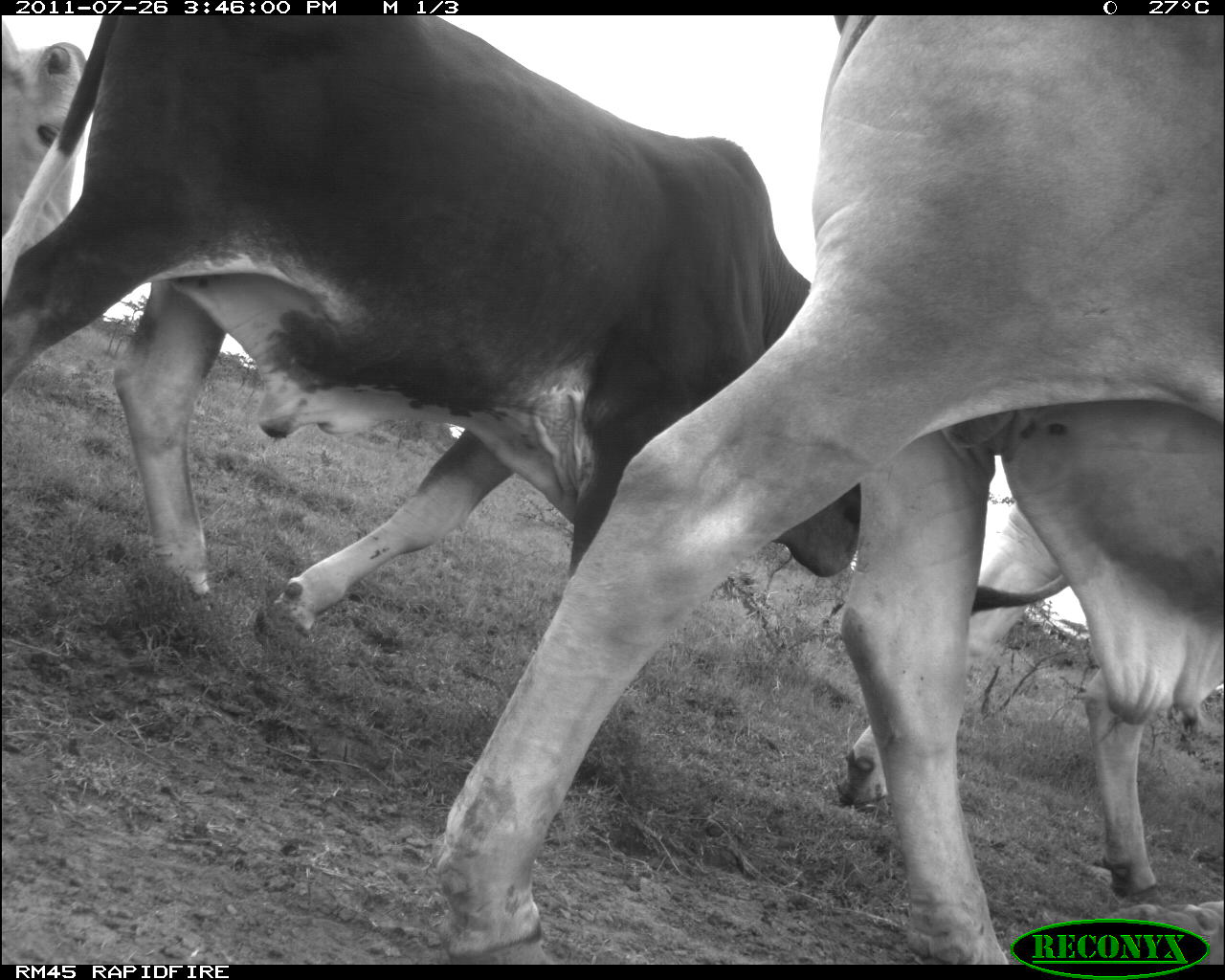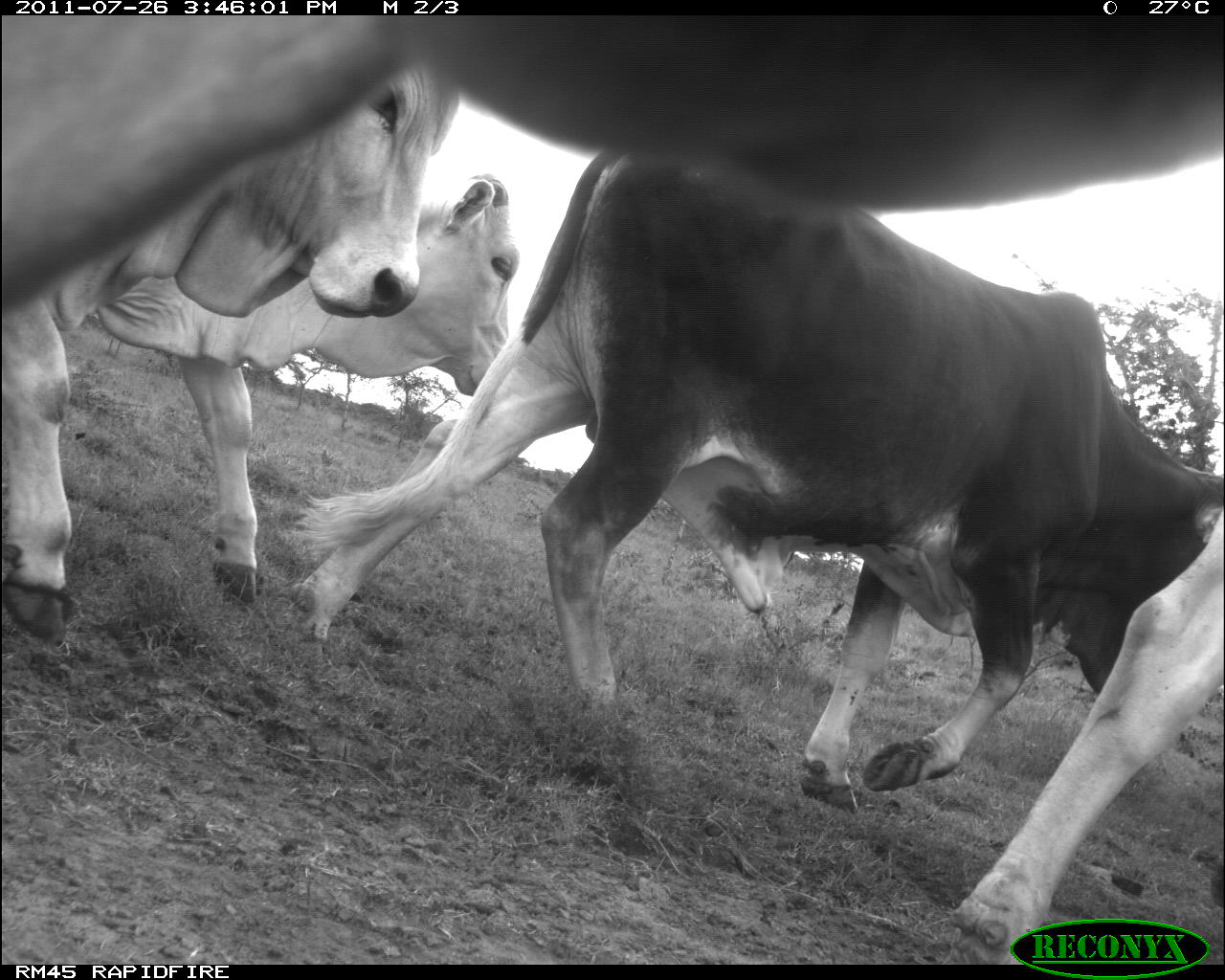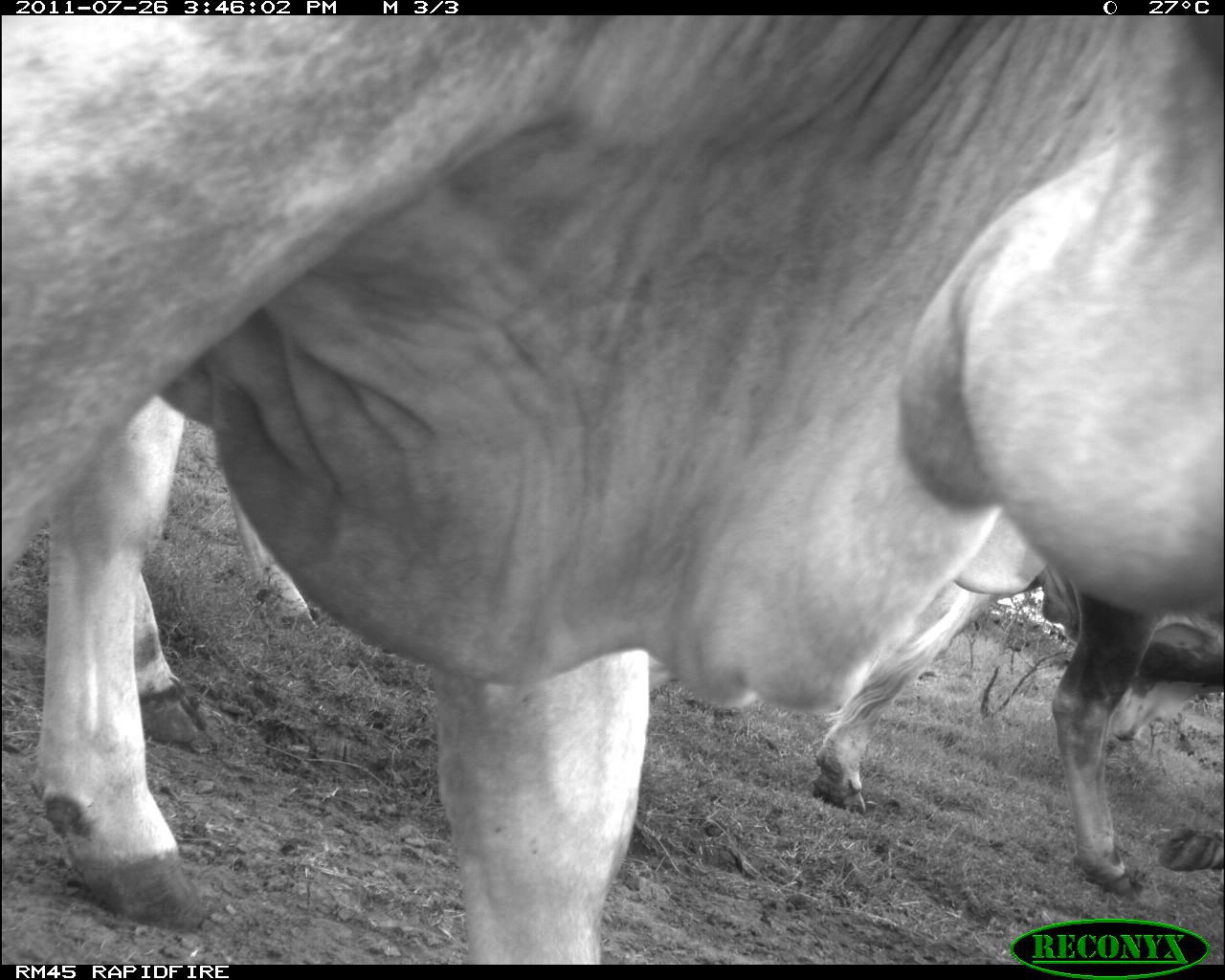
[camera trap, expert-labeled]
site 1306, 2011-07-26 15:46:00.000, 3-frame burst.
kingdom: Animalia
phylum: Chordata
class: Mammalia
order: Artiodactyla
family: Bovidae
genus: Bos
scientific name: Bos taurus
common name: domestic cattle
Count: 4.